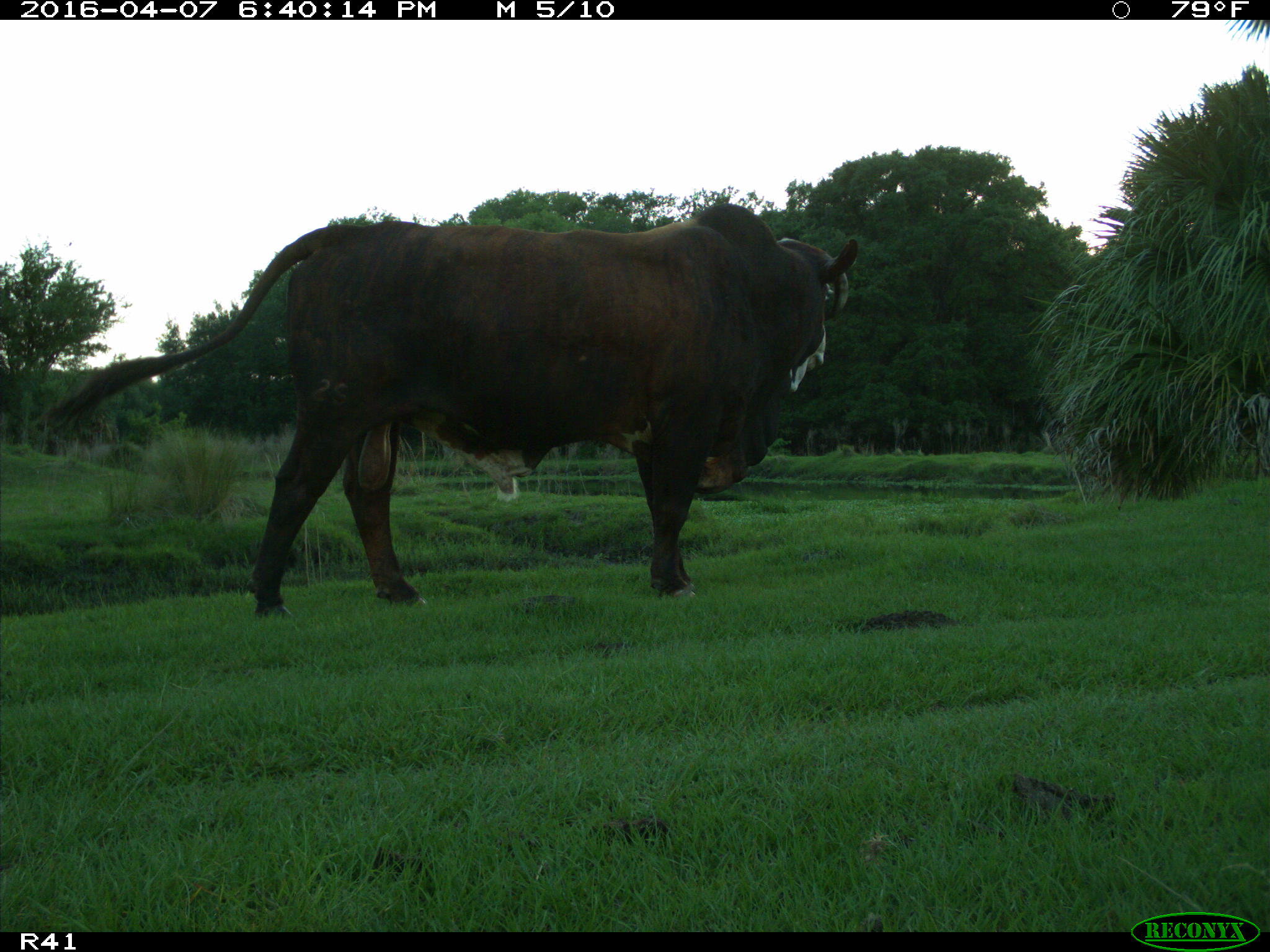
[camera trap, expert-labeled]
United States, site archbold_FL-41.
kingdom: Animalia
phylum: Chordata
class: Mammalia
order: Artiodactyla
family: Bovidae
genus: Bos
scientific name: Bos taurus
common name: domestic cow